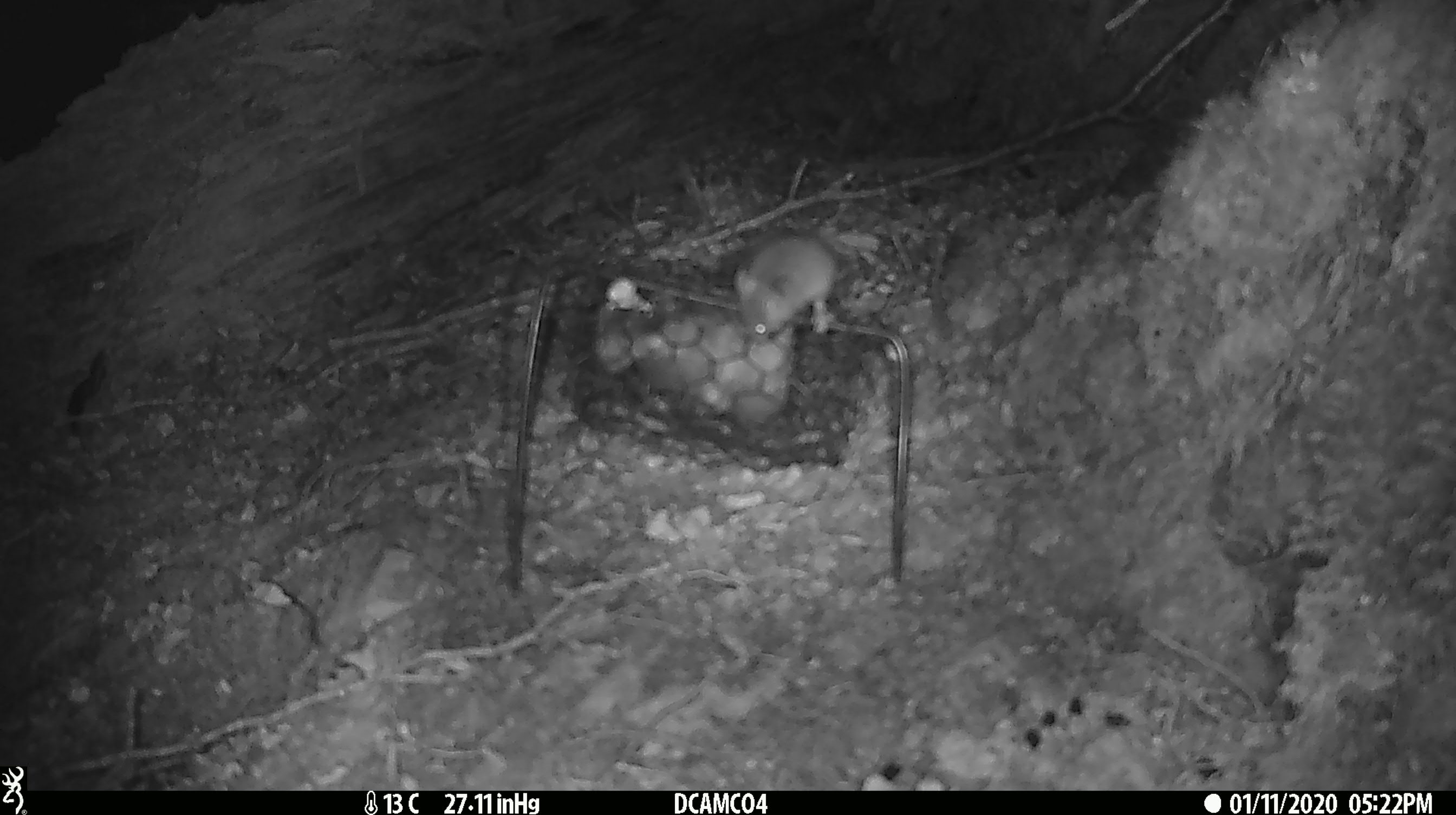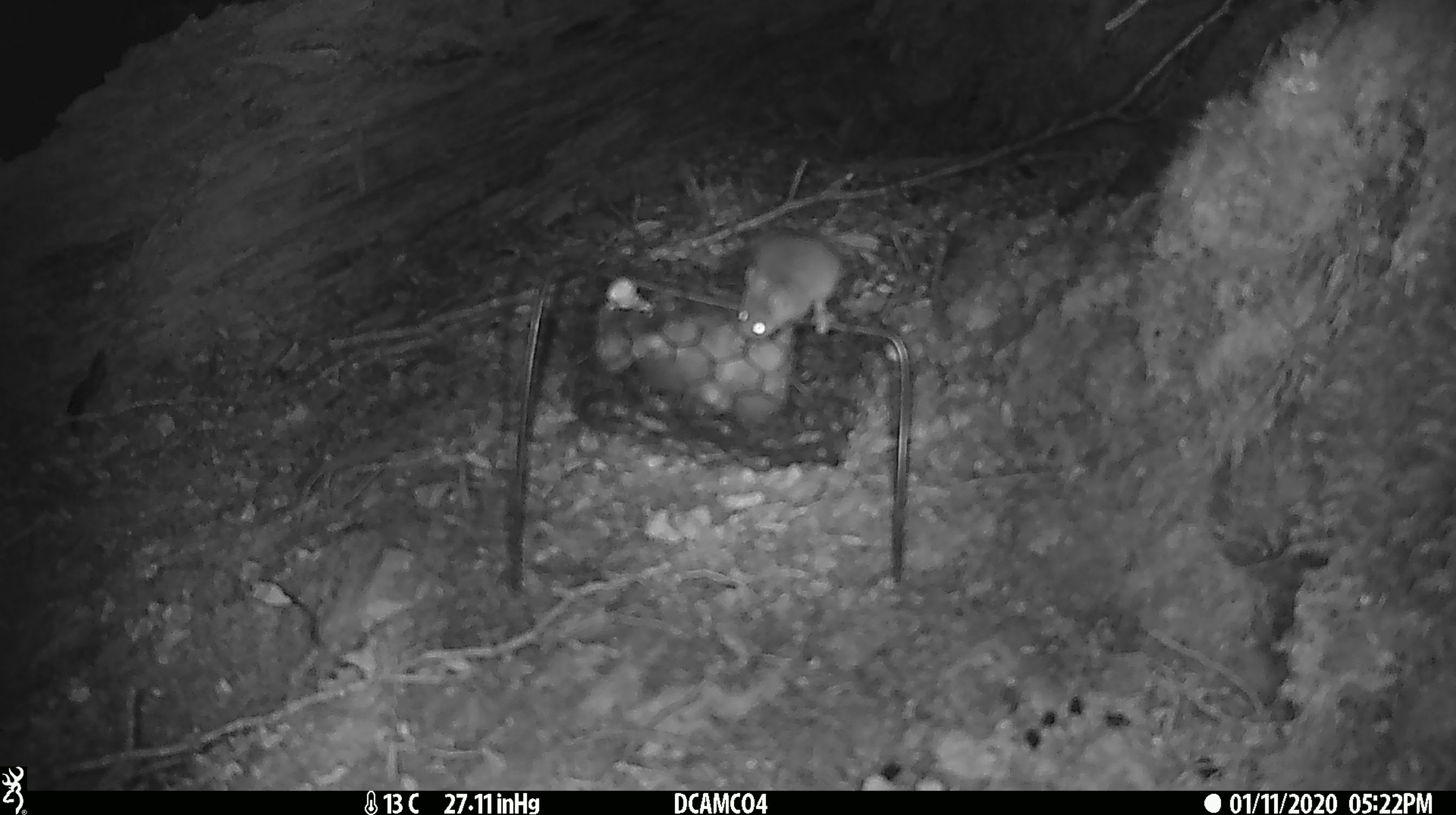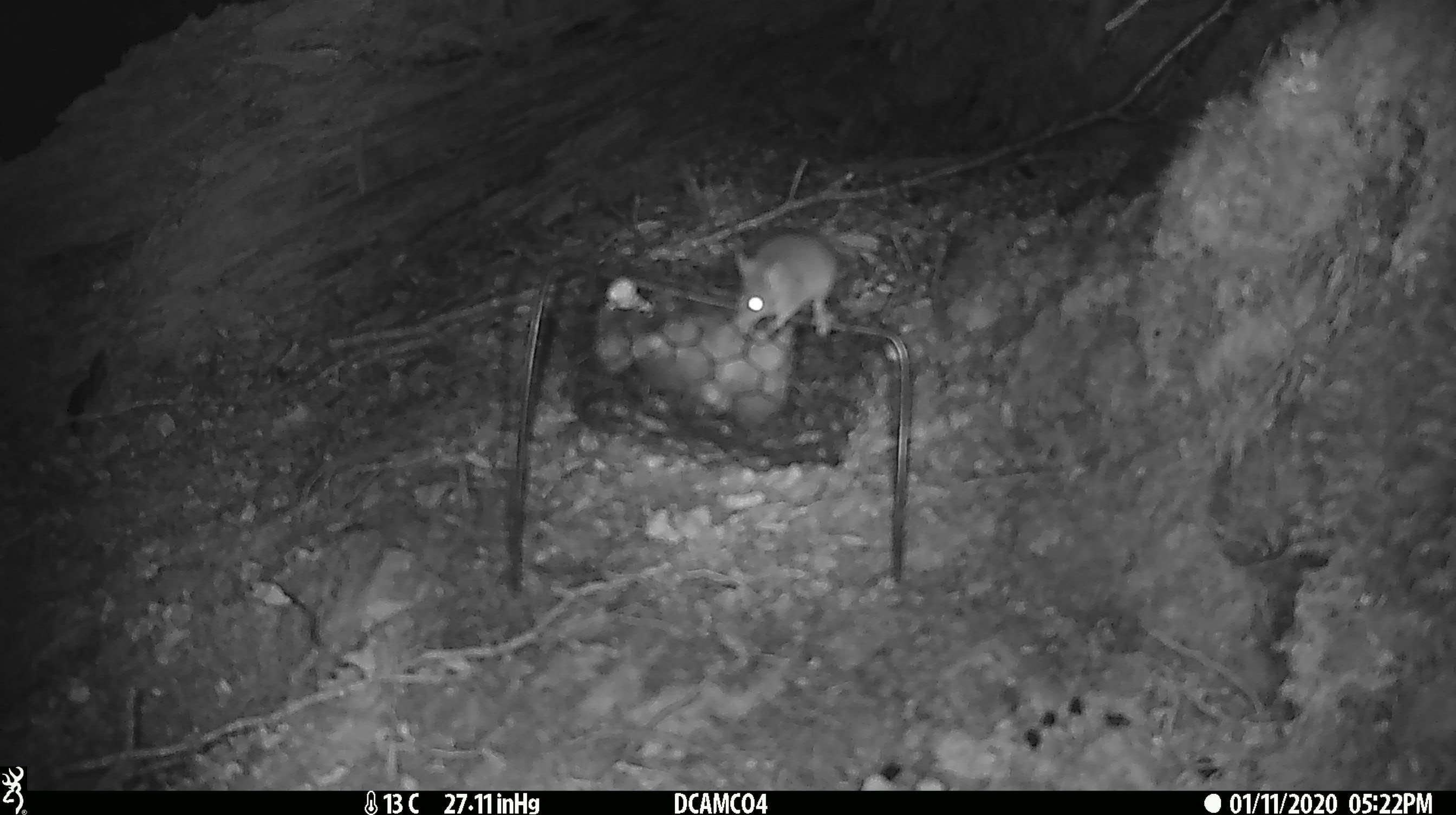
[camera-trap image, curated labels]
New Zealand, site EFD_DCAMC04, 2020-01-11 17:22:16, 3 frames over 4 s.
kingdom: Animalia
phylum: Chordata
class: Mammalia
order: Rodentia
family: Muridae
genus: Mus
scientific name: Mus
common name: mouse